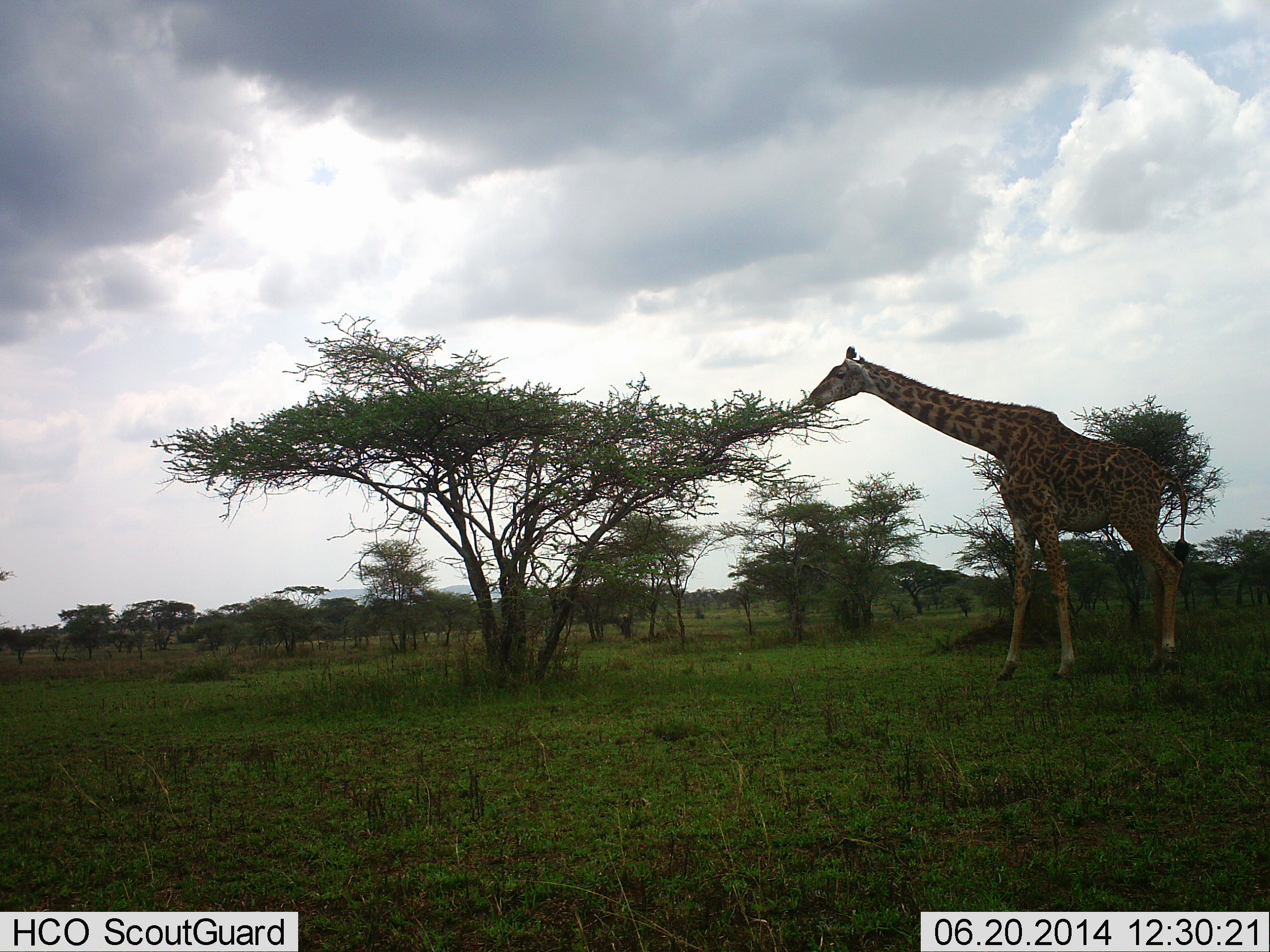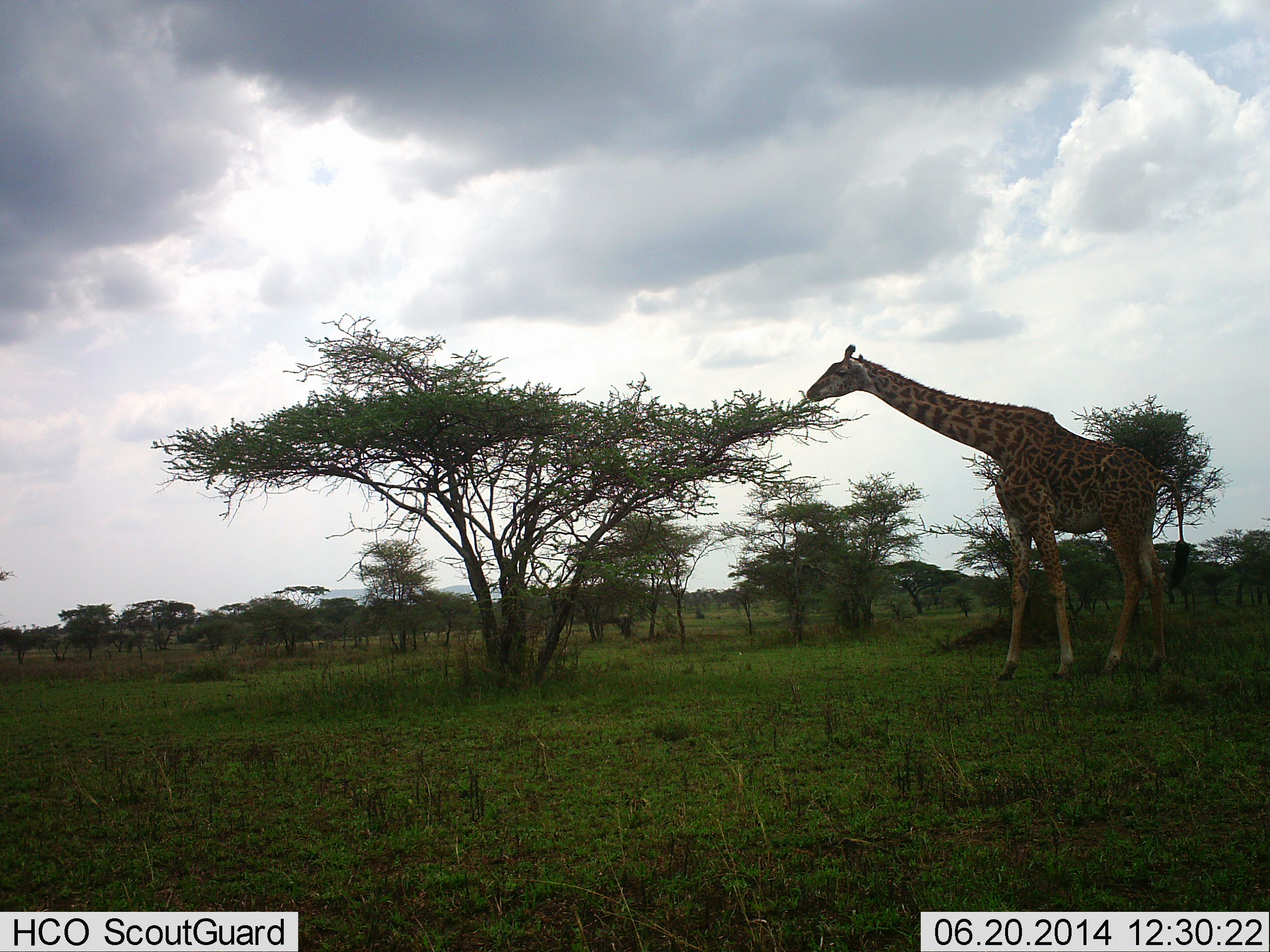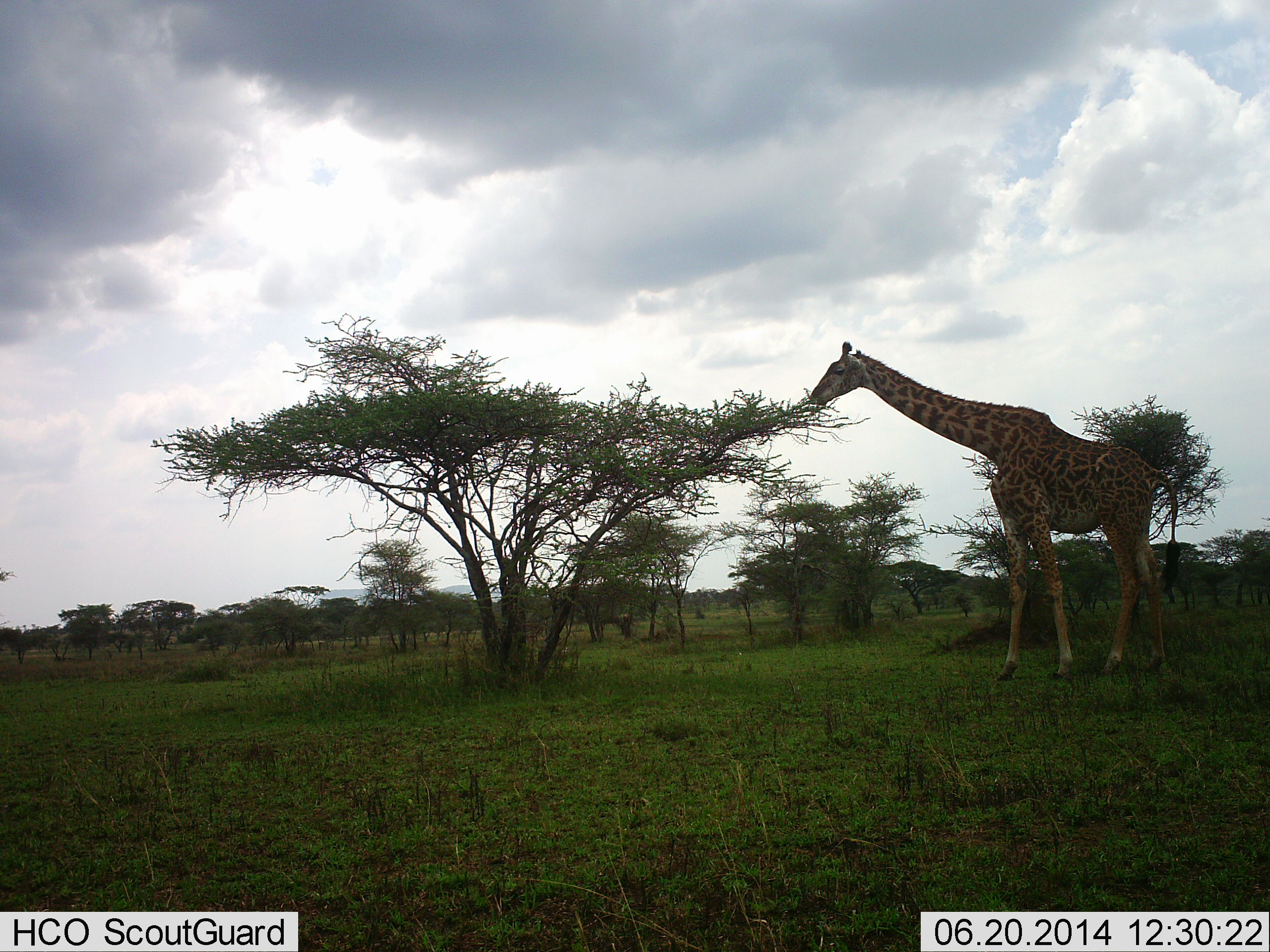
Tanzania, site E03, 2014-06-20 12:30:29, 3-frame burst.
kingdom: Animalia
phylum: Chordata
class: Mammalia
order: Artiodactyla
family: Giraffidae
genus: Giraffa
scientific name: Giraffa camelopardalis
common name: giraffe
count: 1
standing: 10%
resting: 0%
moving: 0%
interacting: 0%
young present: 0%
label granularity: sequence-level